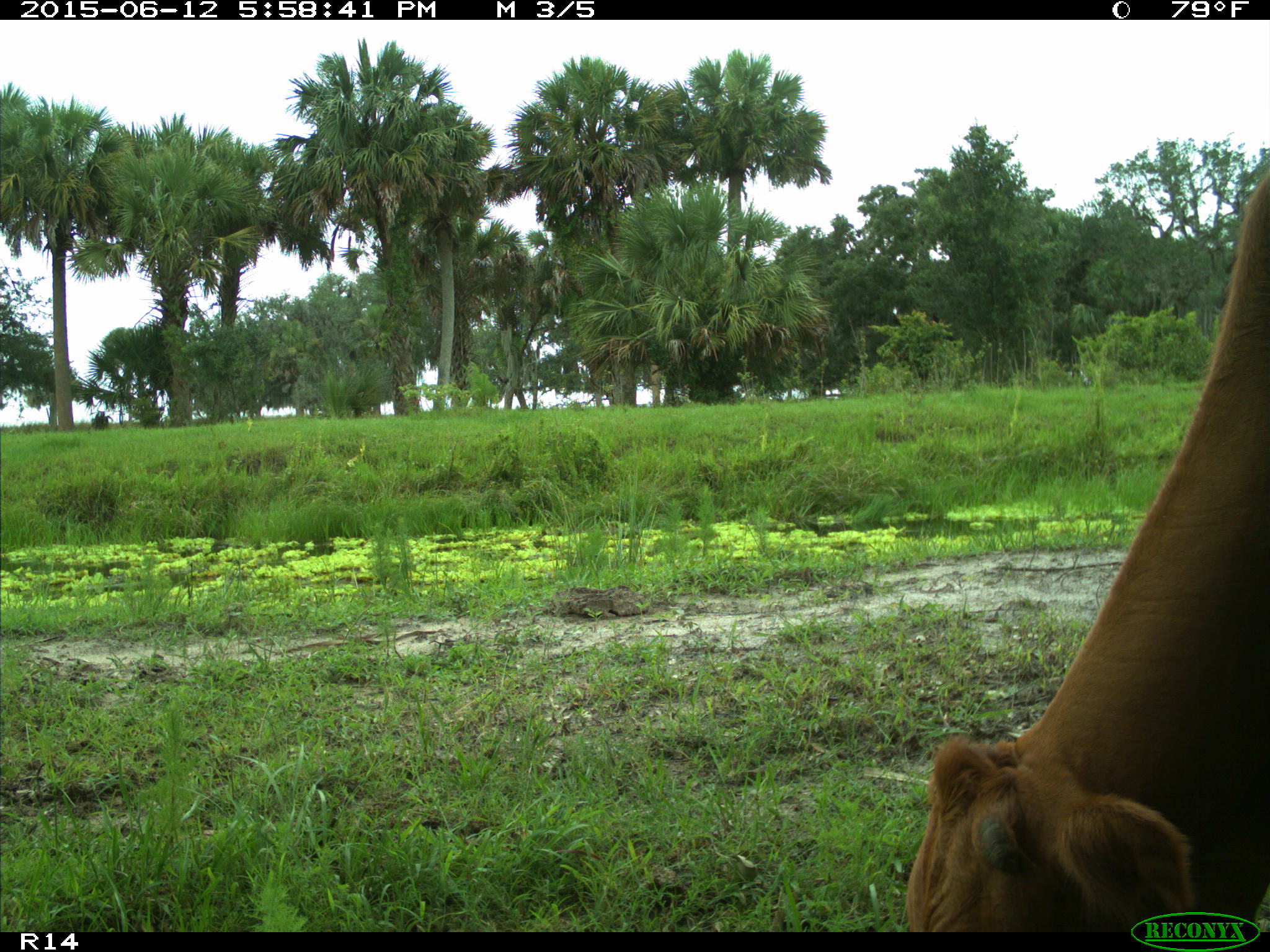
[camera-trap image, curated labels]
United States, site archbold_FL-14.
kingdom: Animalia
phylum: Chordata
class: Mammalia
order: Artiodactyla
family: Bovidae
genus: Bos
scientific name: Bos taurus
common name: domestic cow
Bos taurus (domestic cow).